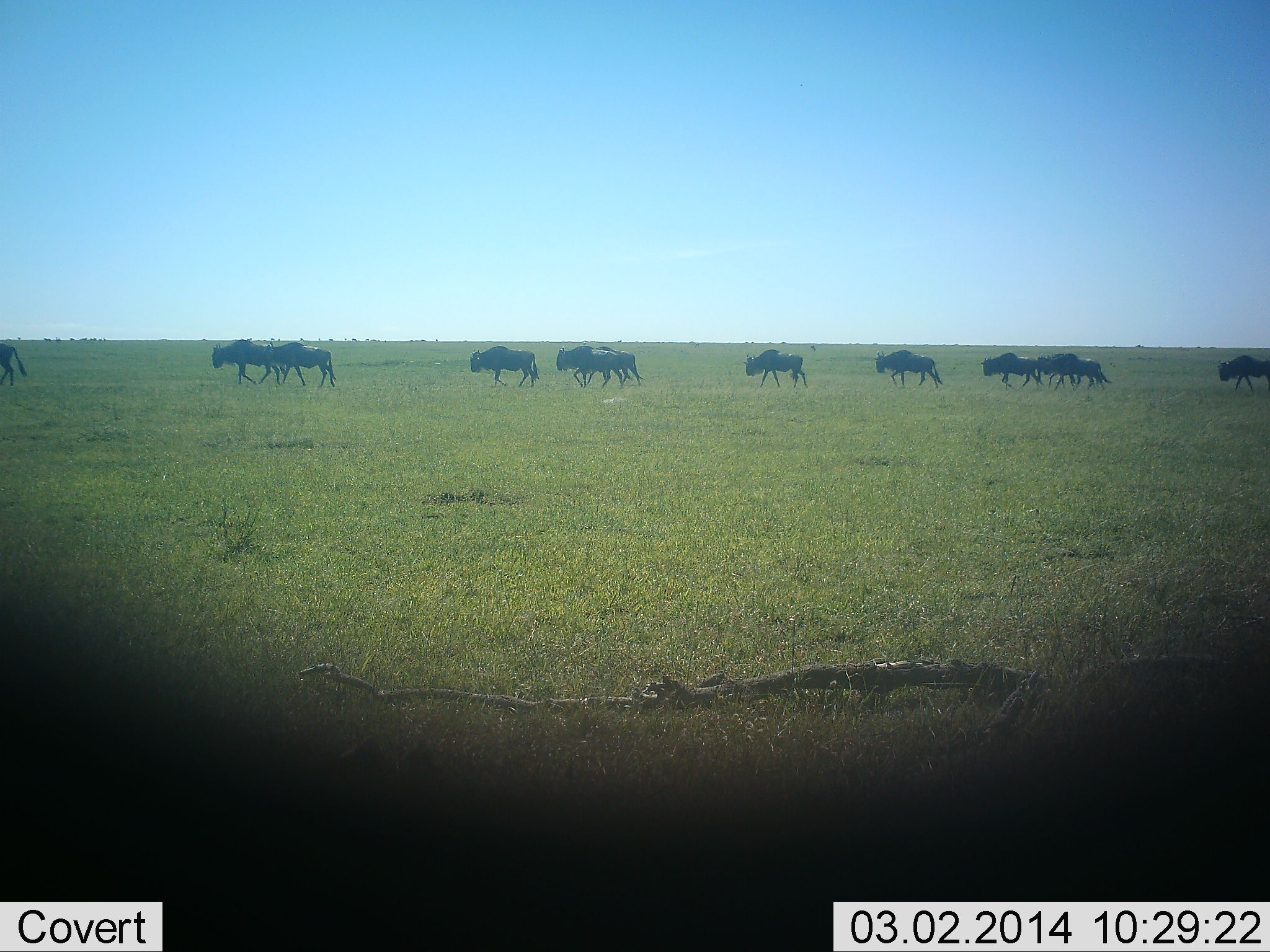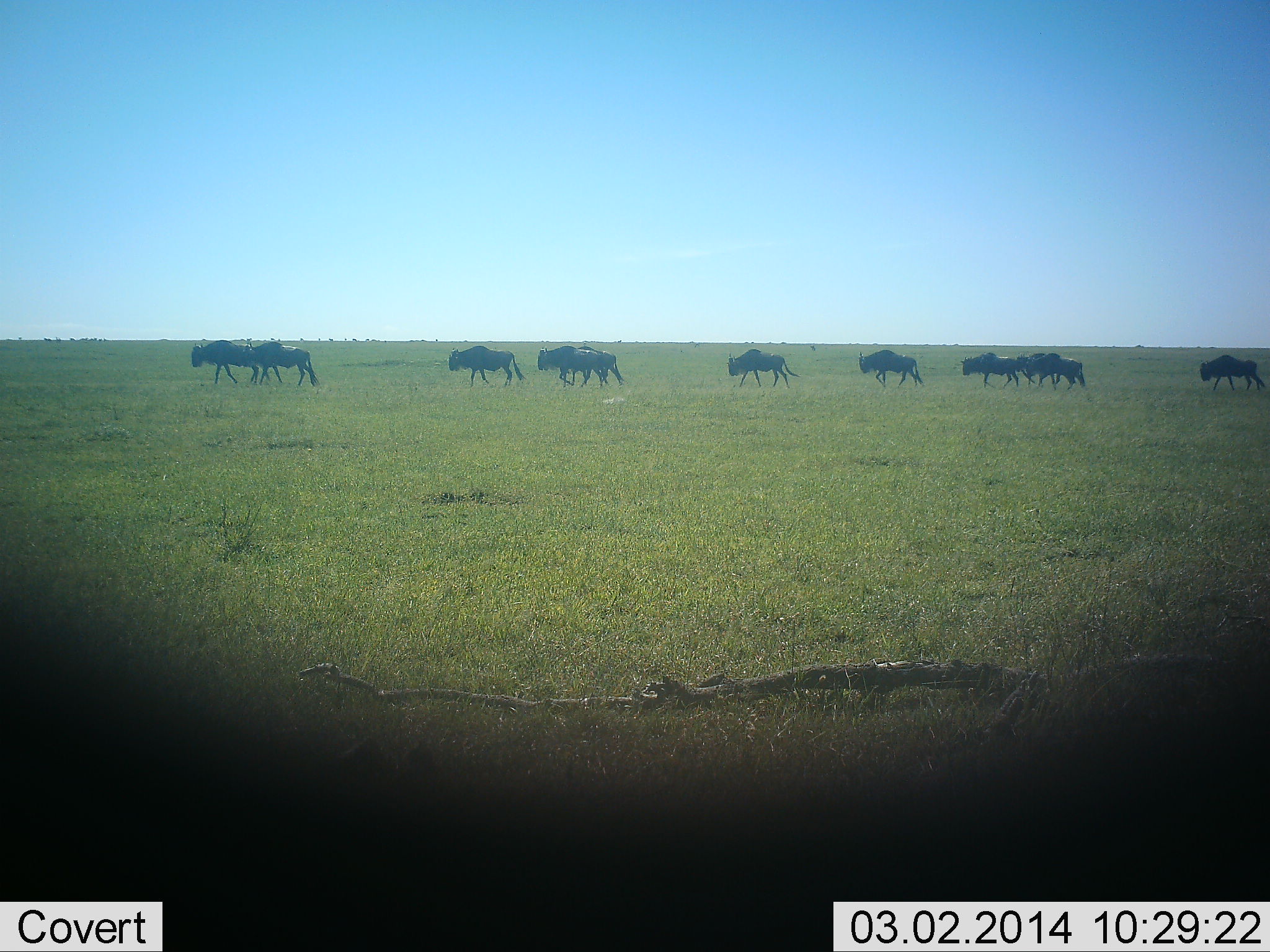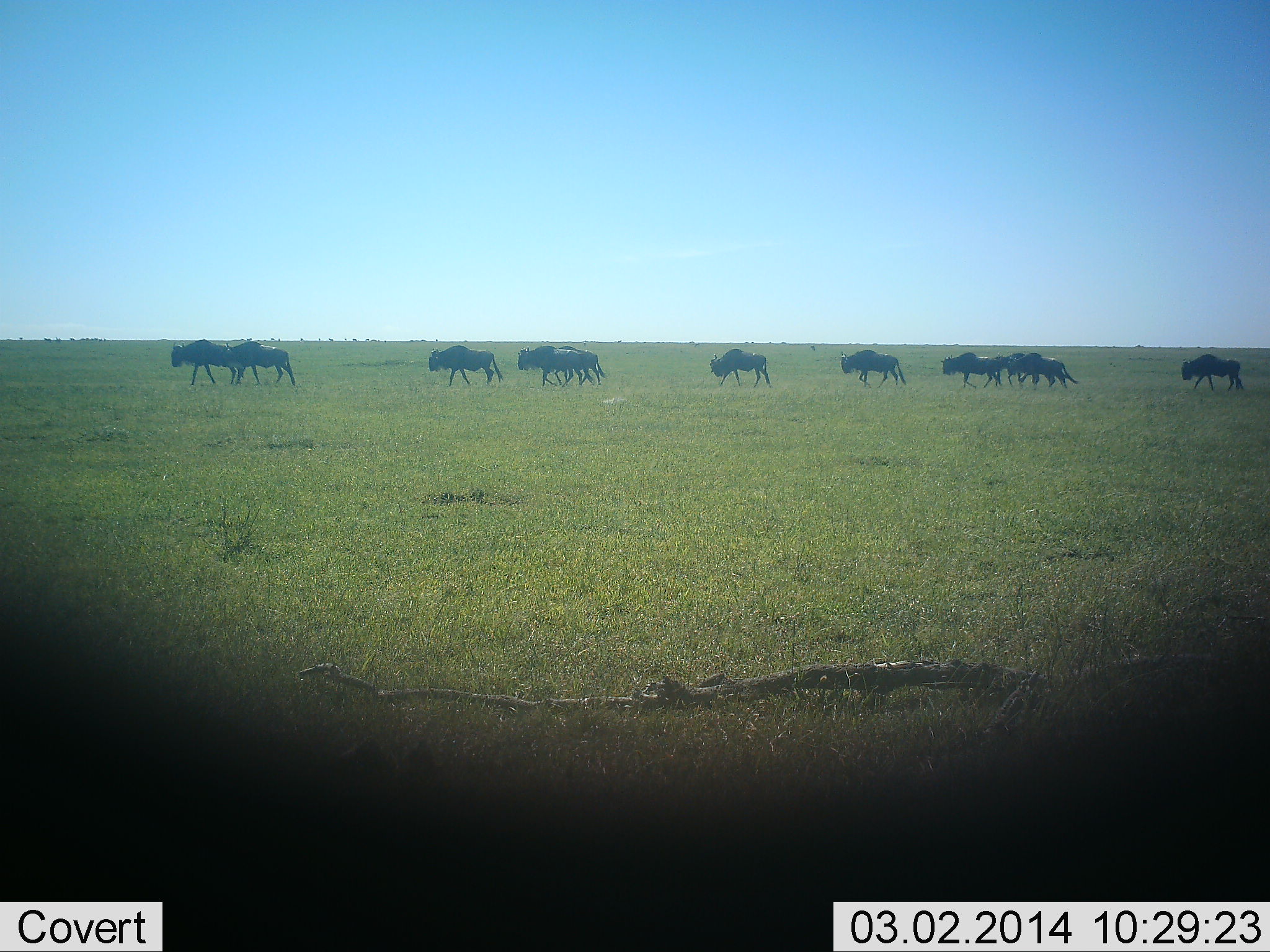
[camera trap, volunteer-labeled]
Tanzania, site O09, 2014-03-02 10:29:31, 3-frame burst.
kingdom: Animalia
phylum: Chordata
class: Mammalia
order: Artiodactyla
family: Bovidae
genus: Connochaetes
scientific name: Connochaetes taurinus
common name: blue wildebeest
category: wildebeest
Wildebeest (blue wildebeest) (Connochaetes taurinus), count 11-50. Behavior (volunteer vote fractions): standing 0%, resting 0%, moving 100%, interacting 0%. Young present (vote fraction): 0%. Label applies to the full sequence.